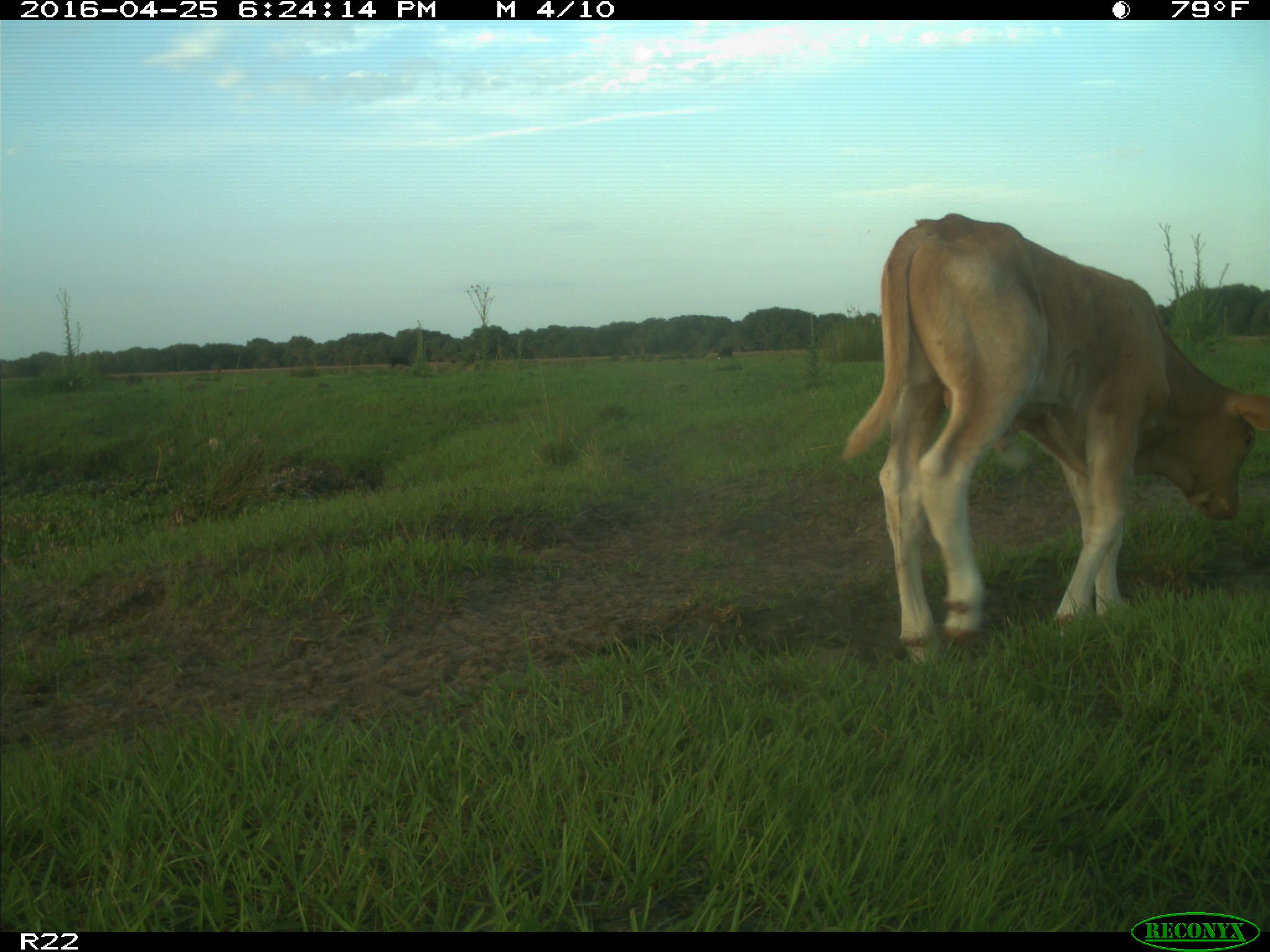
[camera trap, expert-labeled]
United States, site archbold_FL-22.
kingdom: Animalia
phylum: Chordata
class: Mammalia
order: Artiodactyla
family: Bovidae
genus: Bos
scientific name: Bos taurus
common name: domestic cow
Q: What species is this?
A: Bos taurus (domestic cow).